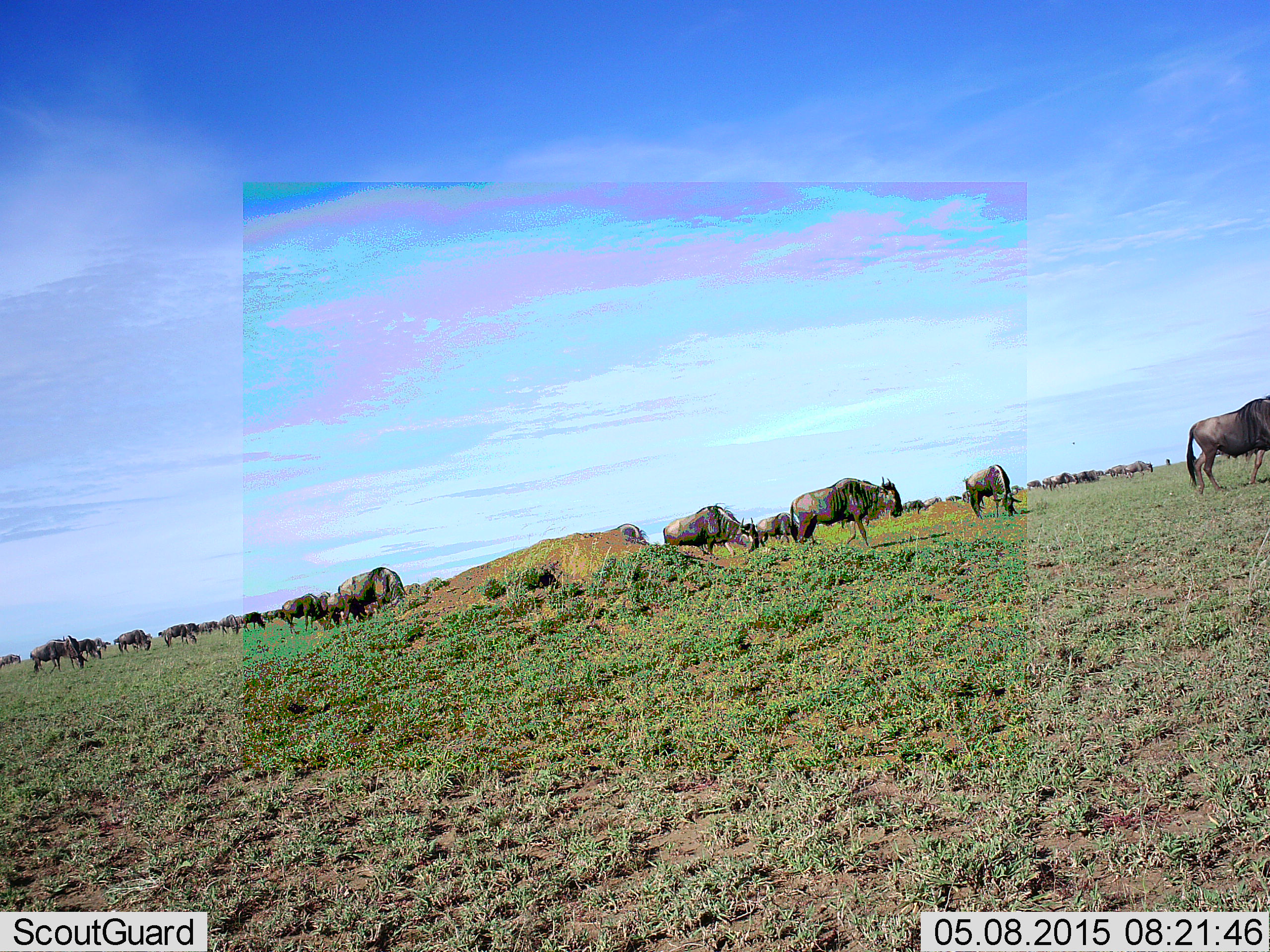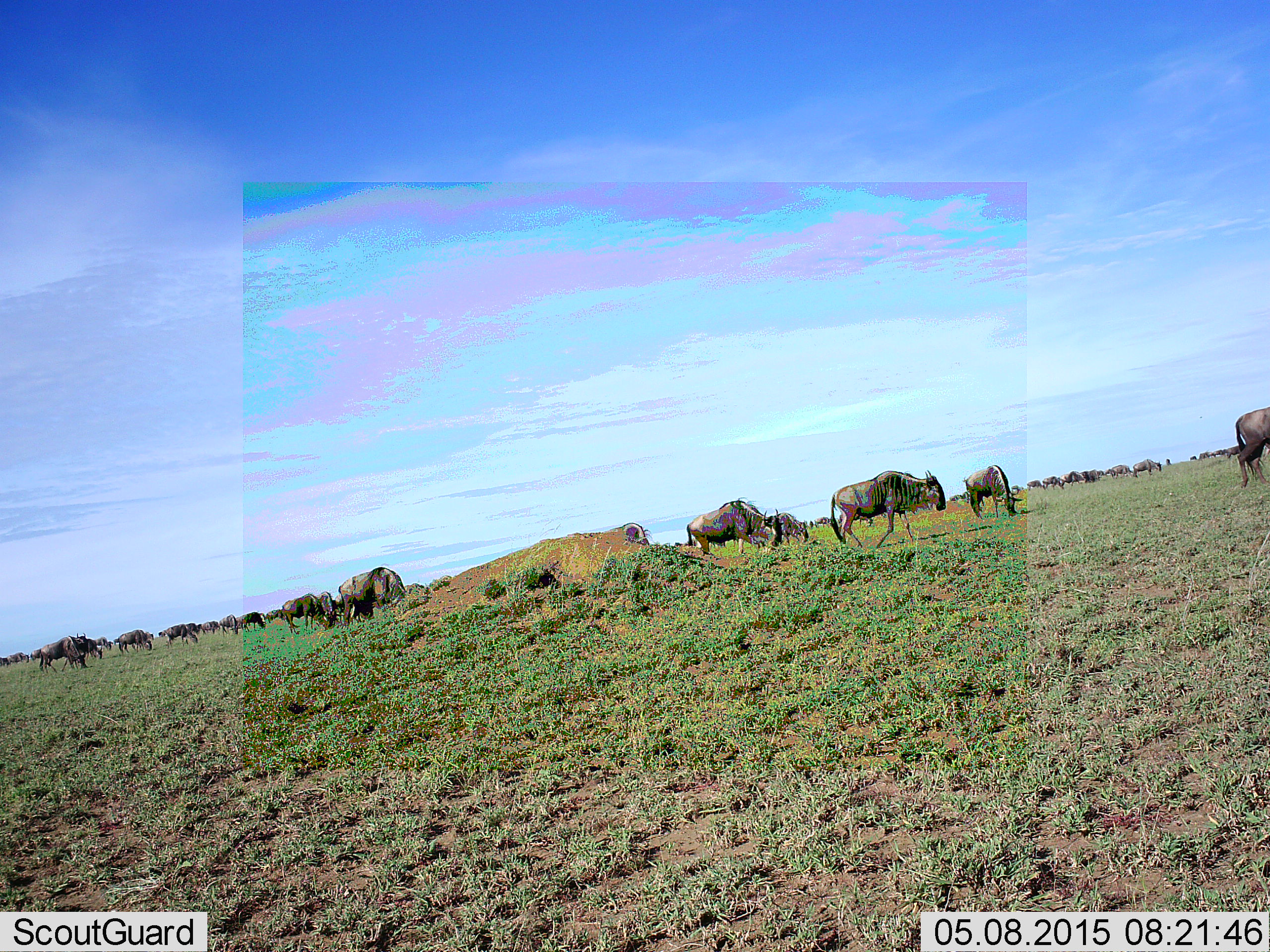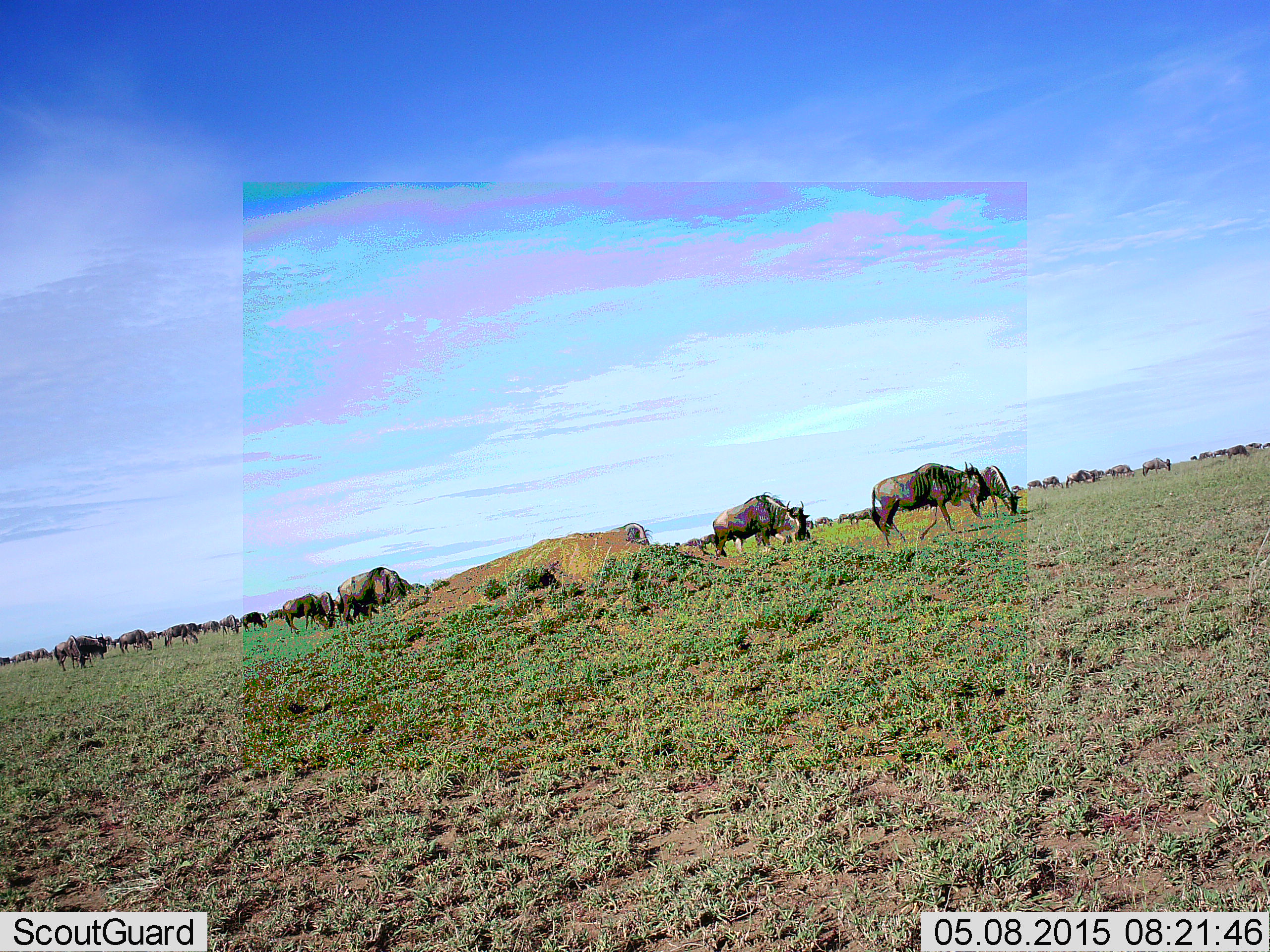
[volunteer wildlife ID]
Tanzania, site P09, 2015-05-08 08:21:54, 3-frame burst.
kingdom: Animalia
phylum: Chordata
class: Mammalia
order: Artiodactyla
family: Bovidae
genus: Connochaetes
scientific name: Connochaetes taurinus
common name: blue wildebeest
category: wildebeest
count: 51+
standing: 40%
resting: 0%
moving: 80%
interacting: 0%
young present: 0%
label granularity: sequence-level